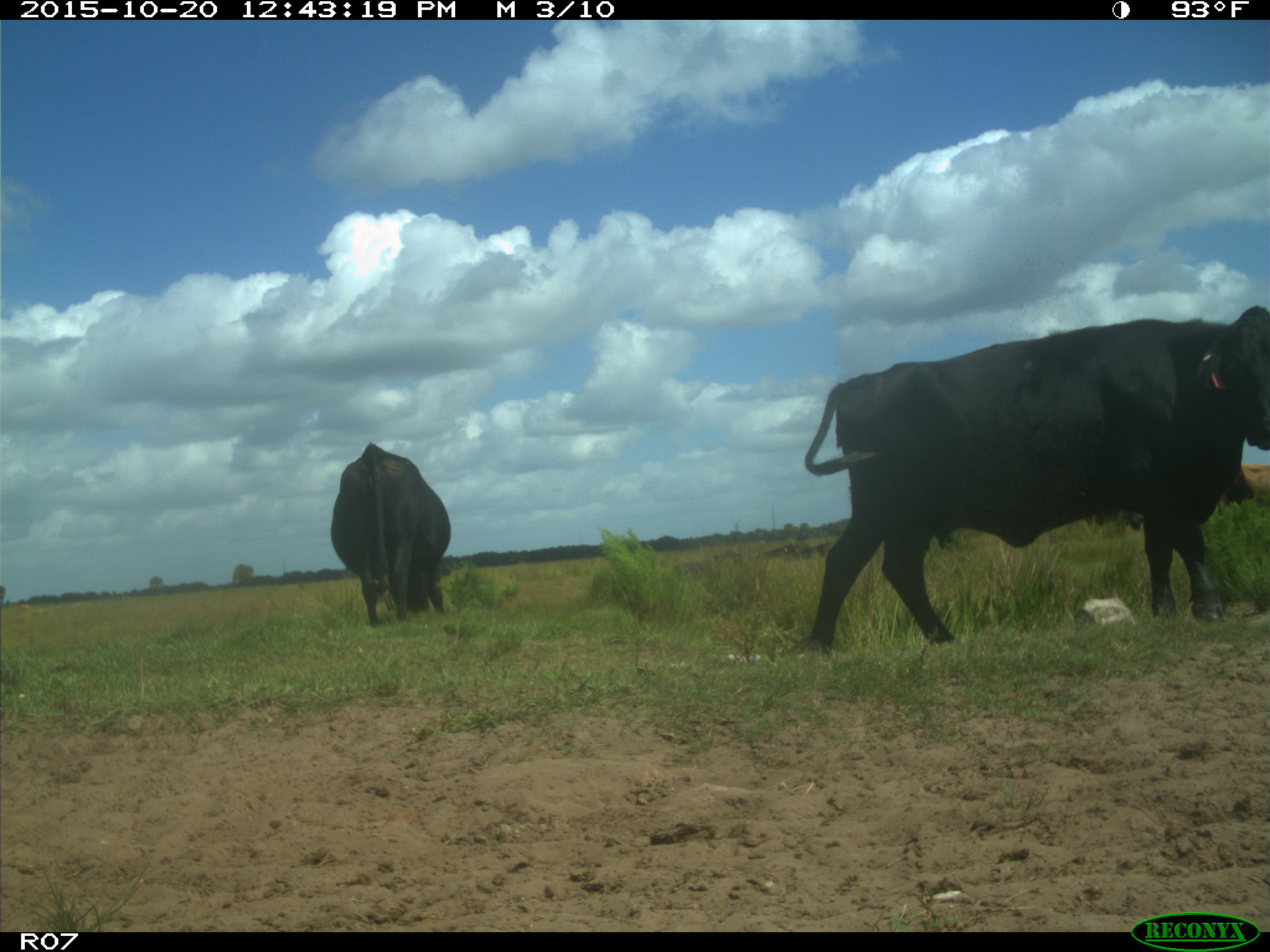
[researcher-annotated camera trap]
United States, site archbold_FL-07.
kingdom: Animalia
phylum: Chordata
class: Mammalia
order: Artiodactyla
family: Bovidae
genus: Bos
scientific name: Bos taurus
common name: domestic cow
Bos taurus (domestic cow).